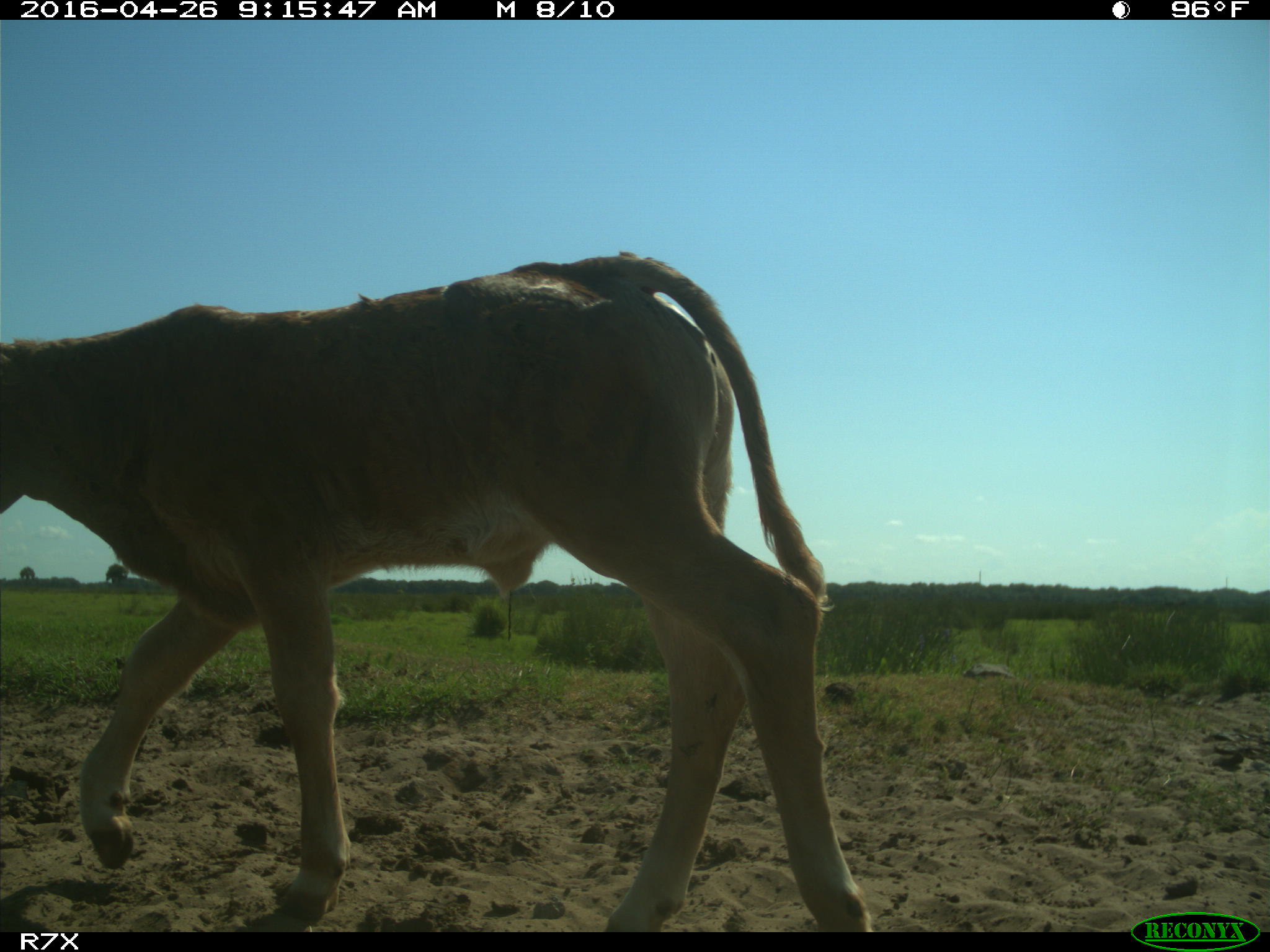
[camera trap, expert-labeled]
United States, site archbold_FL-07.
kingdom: Animalia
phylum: Chordata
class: Mammalia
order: Artiodactyla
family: Bovidae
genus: Bos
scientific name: Bos taurus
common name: domestic cow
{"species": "Bos taurus (domestic cow)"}